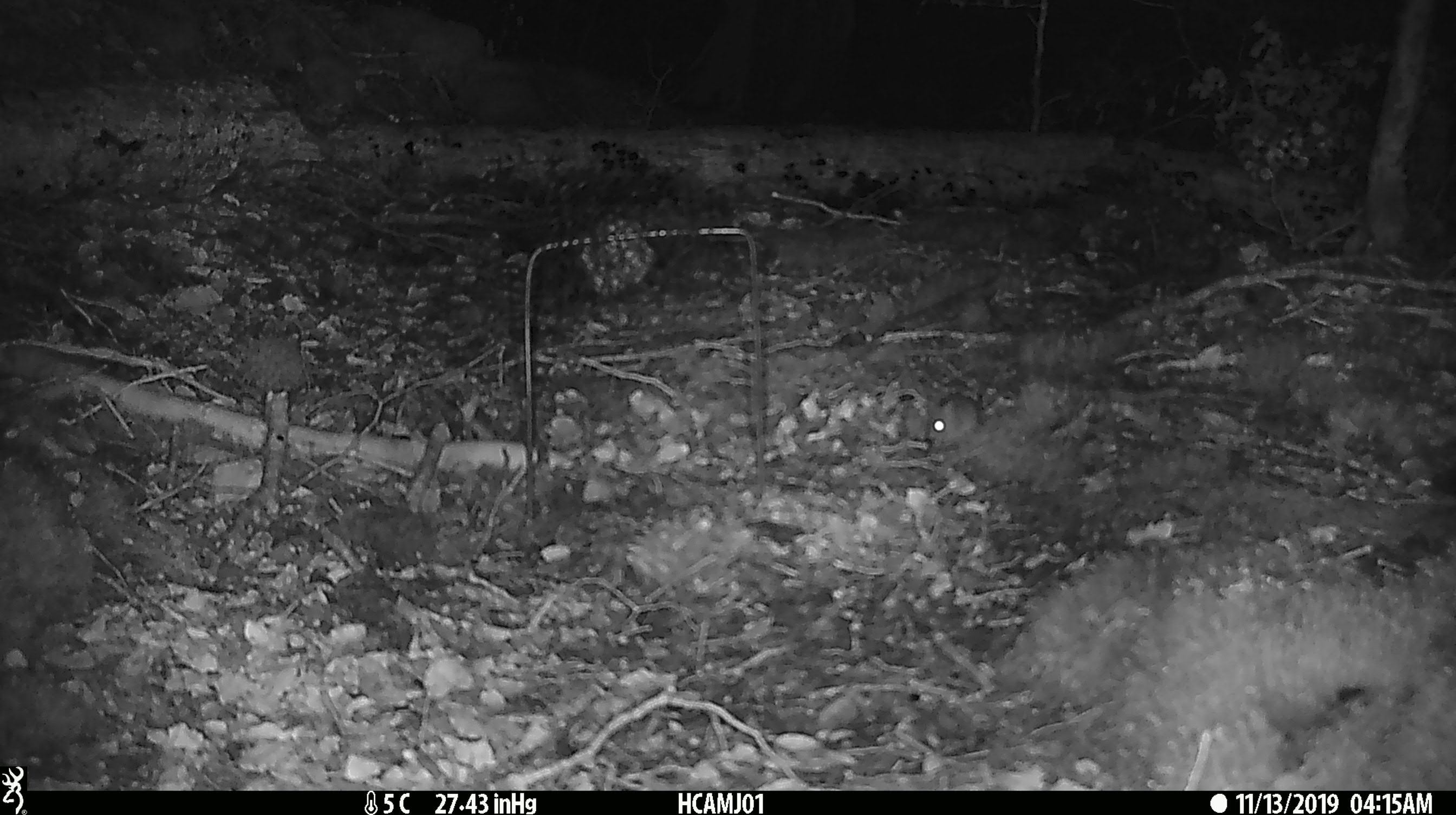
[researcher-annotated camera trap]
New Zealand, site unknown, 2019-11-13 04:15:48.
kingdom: Animalia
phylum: Chordata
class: Mammalia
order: Rodentia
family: Muridae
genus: Mus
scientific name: Mus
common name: mouse